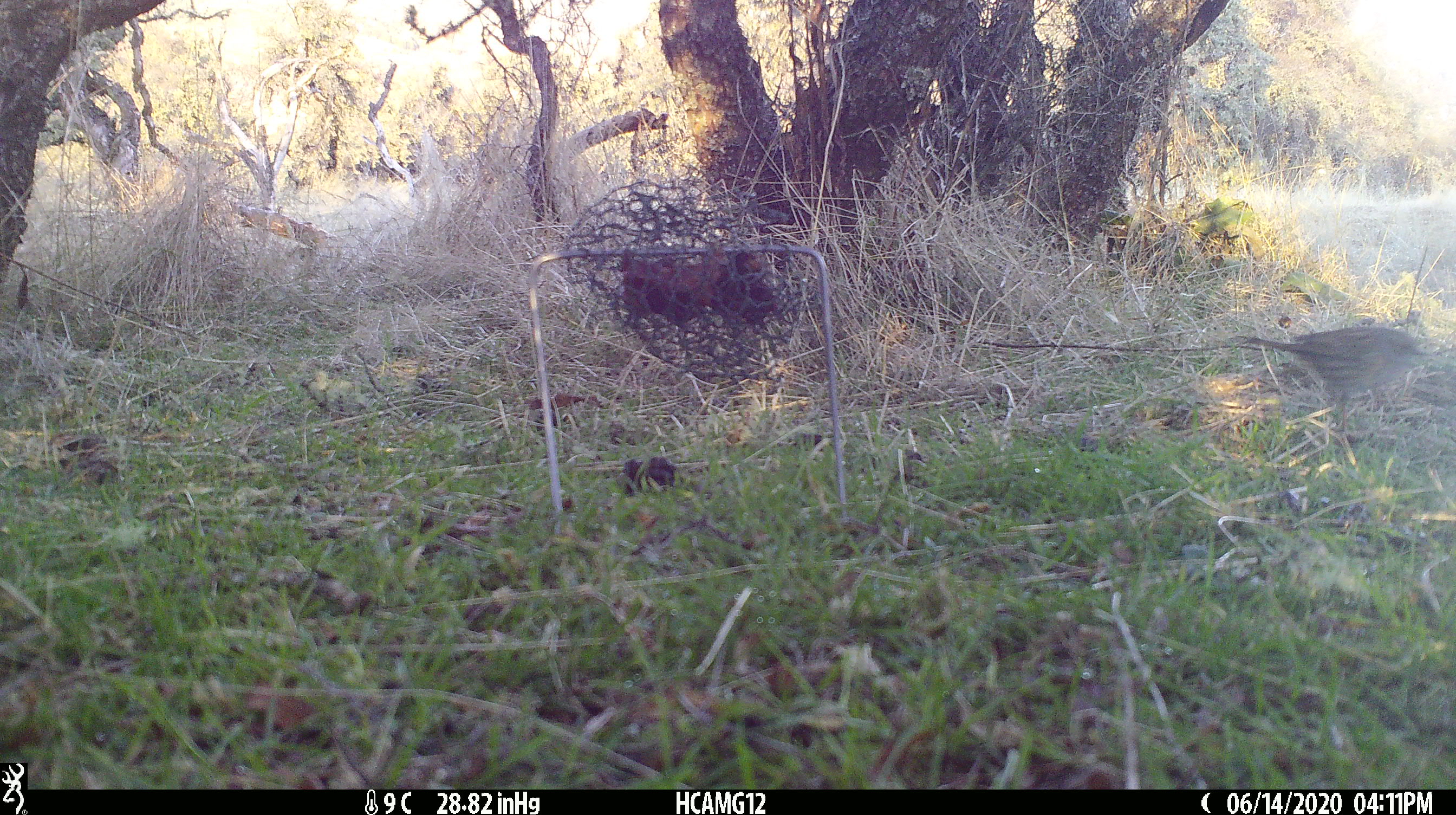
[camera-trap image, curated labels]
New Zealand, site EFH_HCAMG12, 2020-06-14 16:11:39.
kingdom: Animalia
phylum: Chordata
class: Aves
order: Passeriformes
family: Prunellidae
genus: Prunella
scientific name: Prunella modularis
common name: dunnock